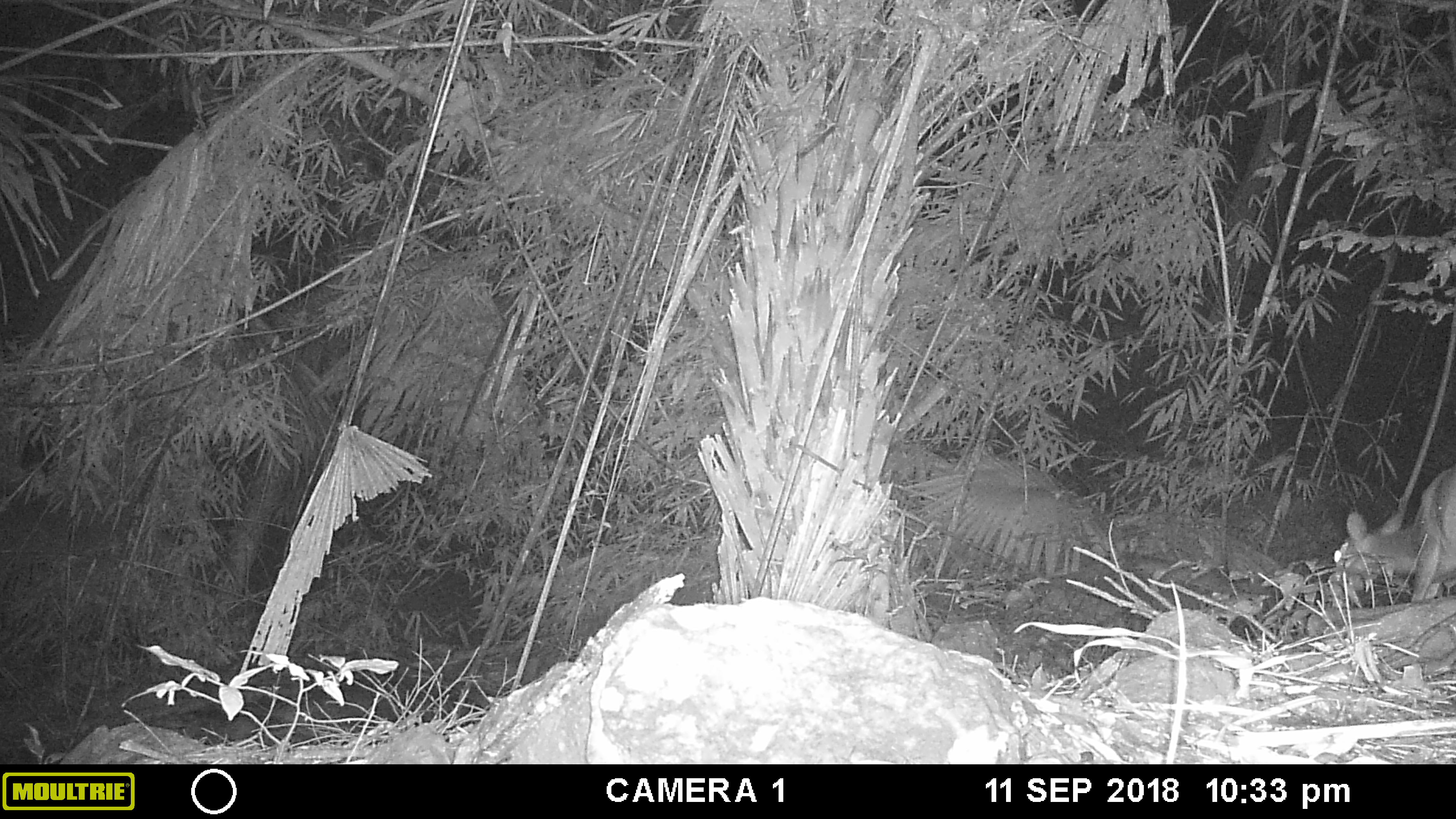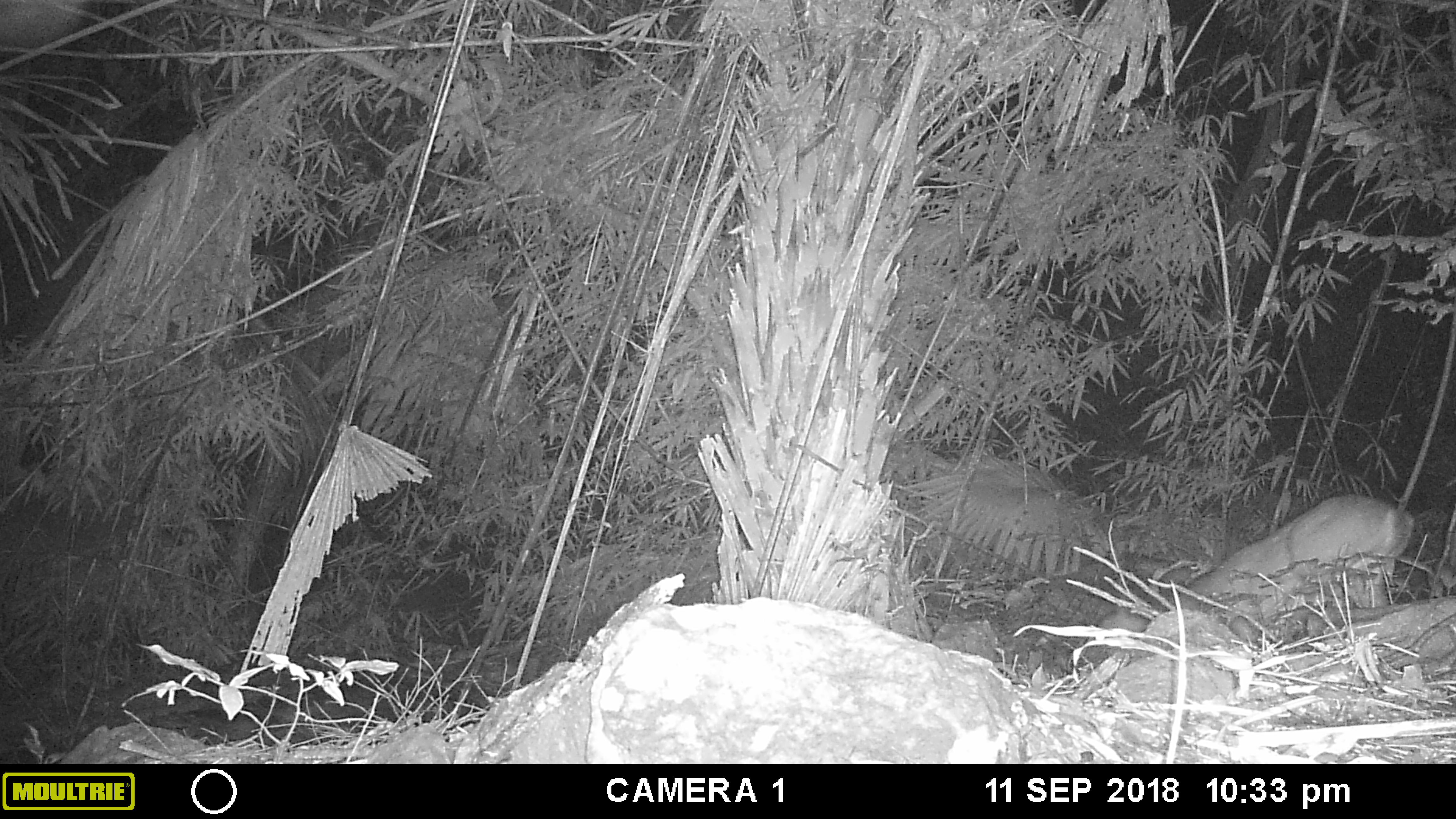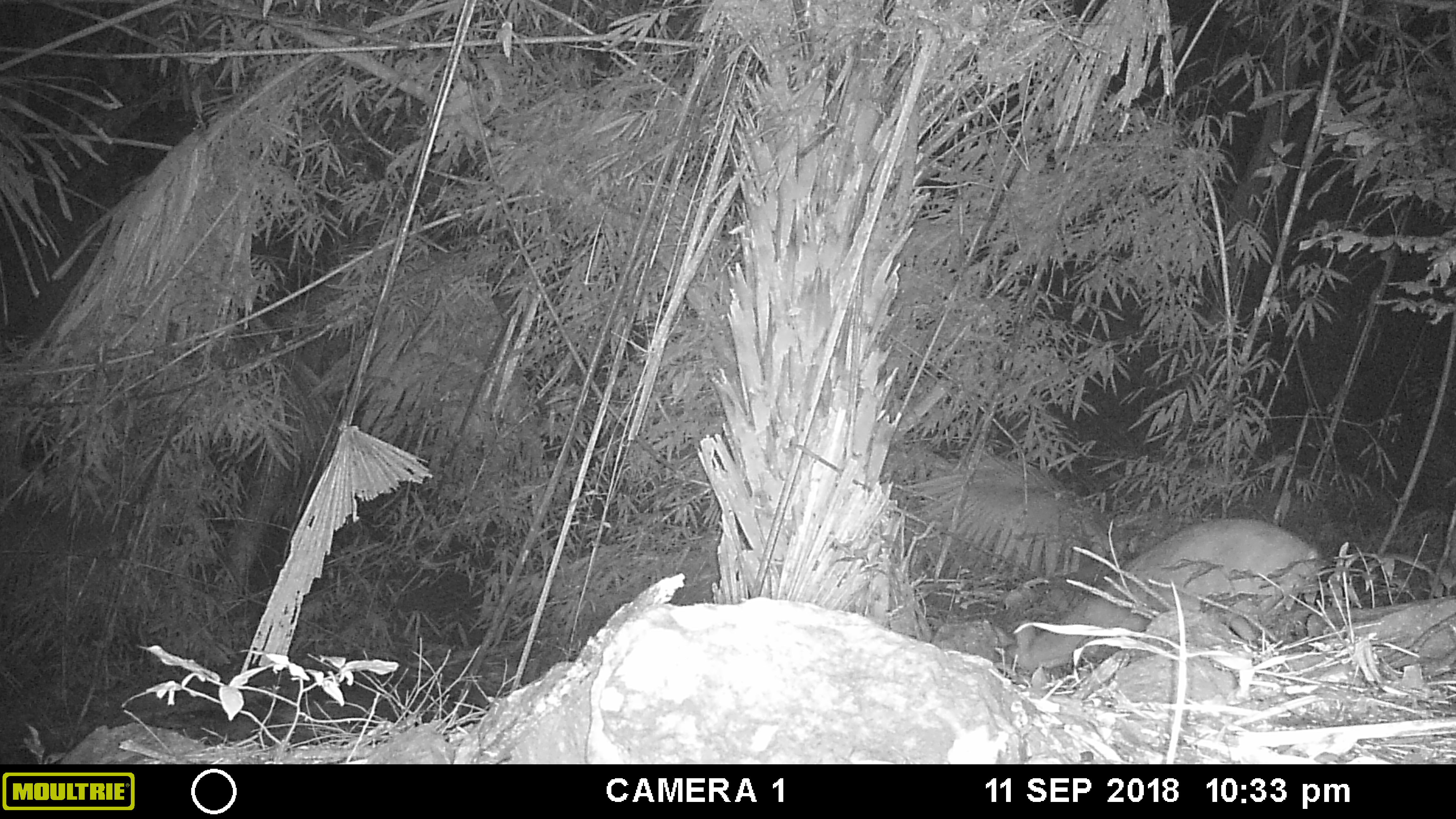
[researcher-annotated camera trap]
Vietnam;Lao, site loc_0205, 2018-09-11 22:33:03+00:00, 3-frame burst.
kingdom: Animalia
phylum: Chordata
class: Mammalia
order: Artiodactyla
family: Cervidae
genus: Muntiacus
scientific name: Muntiacus vuquangensis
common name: large-antlered muntjac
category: large antlered muntjac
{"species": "large antlered muntjac (large-antlered muntjac) (Muntiacus vuquangensis)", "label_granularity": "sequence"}